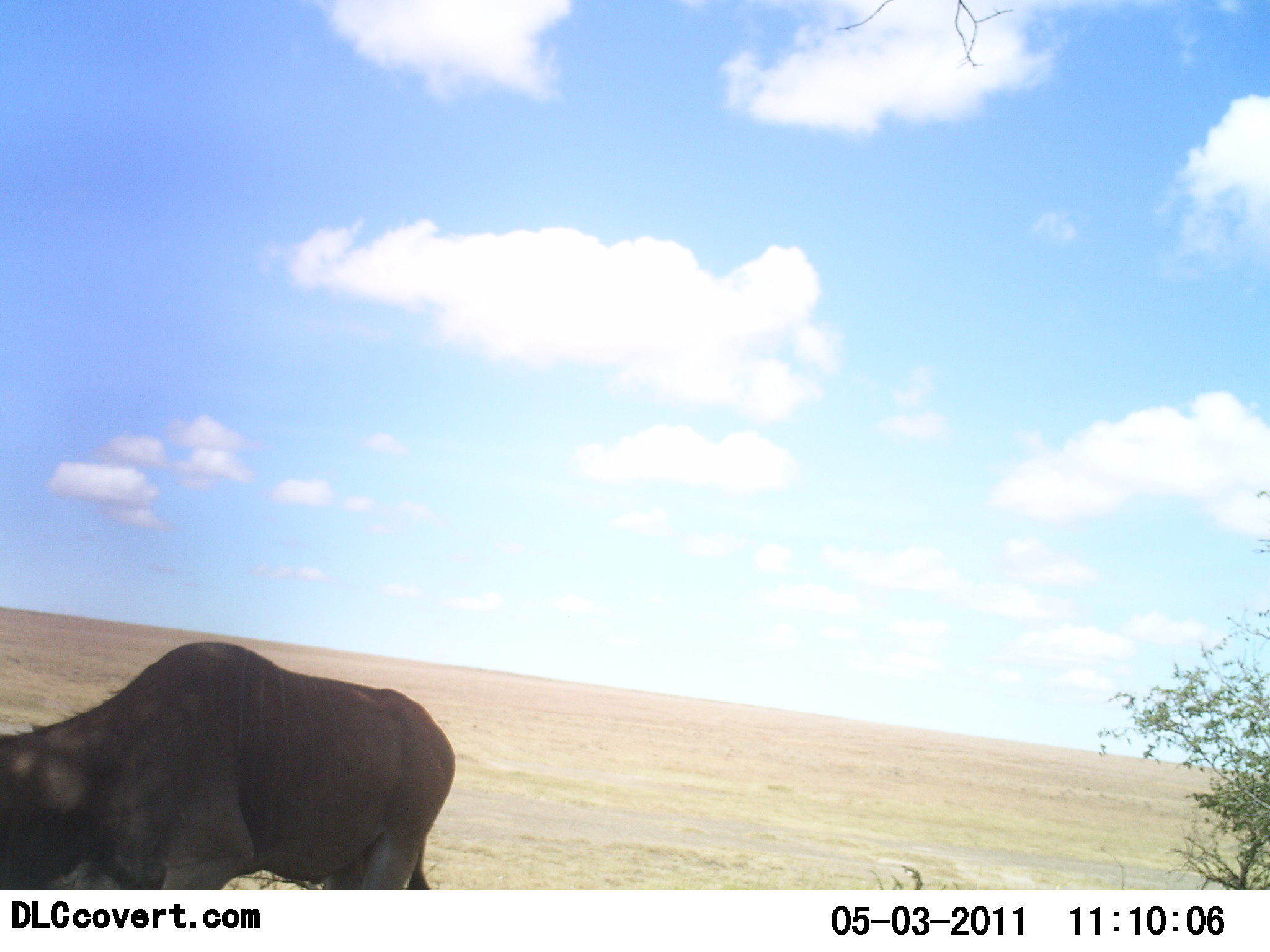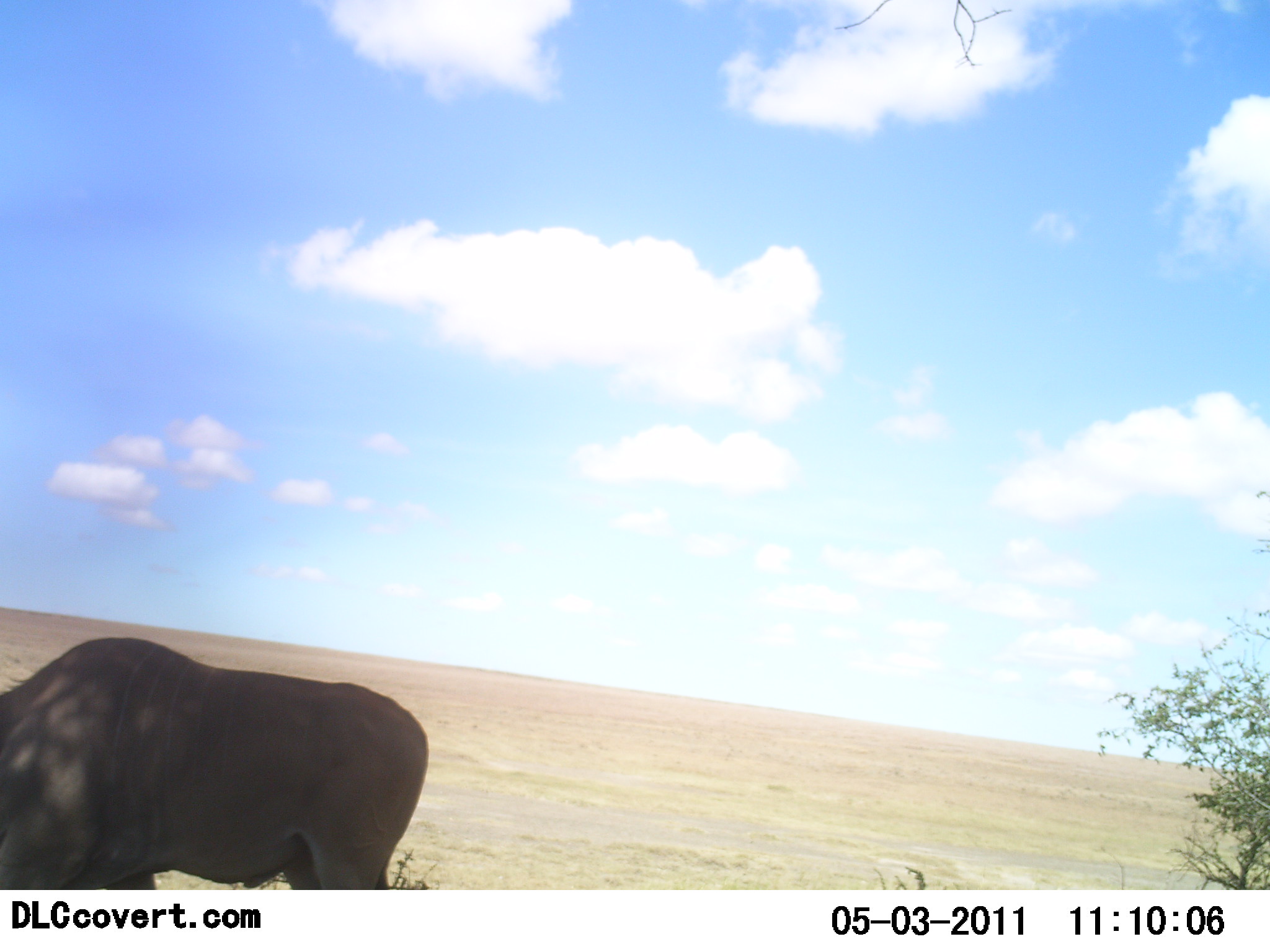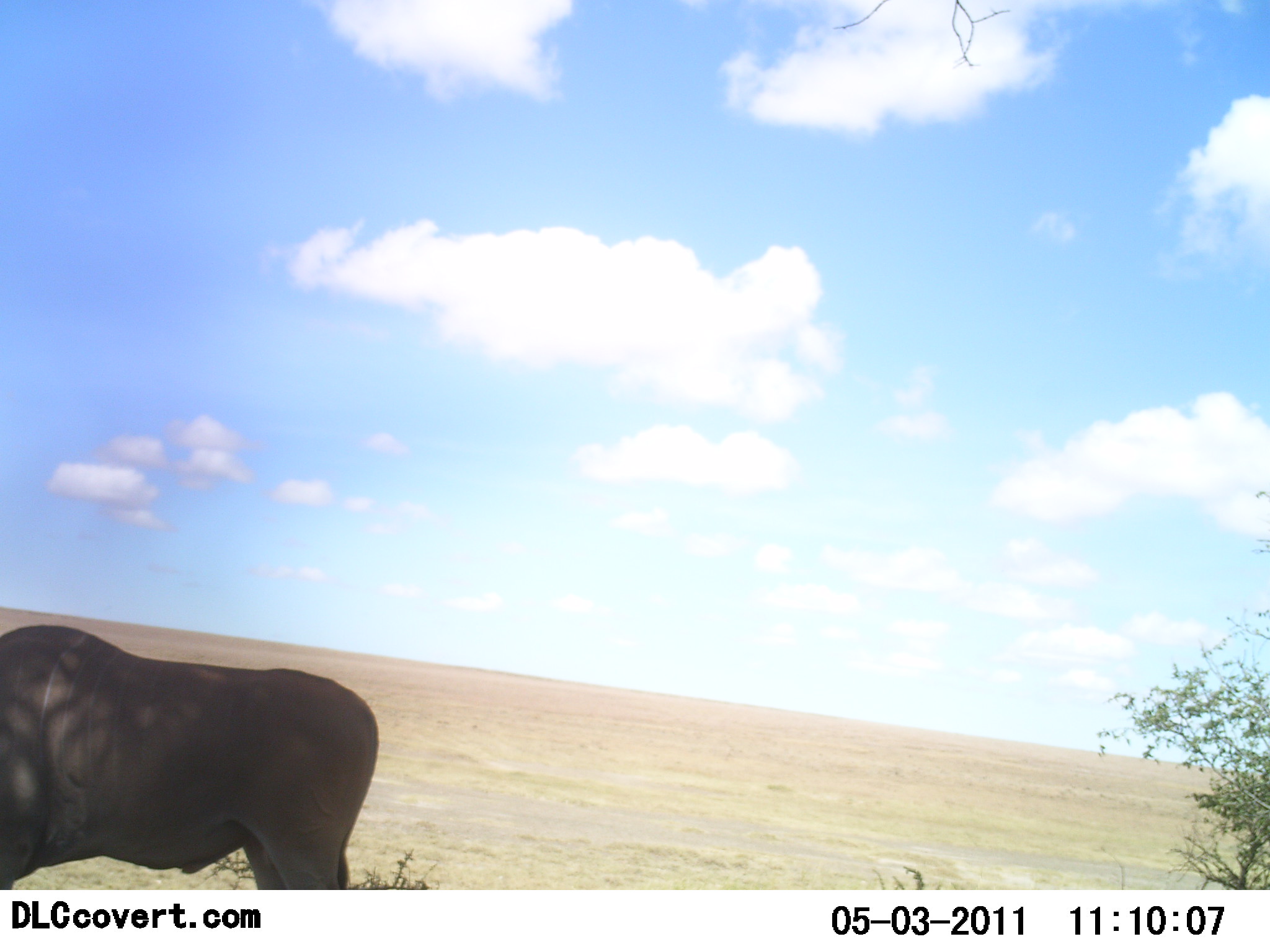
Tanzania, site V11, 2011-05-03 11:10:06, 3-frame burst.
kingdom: Animalia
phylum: Chordata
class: Mammalia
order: Artiodactyla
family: Bovidae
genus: Tragelaphus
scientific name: Tragelaphus oryx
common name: eland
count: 1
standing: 40%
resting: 0%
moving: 20%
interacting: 0%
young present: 0%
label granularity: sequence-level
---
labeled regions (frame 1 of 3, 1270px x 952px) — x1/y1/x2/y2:
animal: 0/642/456/890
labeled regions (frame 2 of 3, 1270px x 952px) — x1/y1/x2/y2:
animal: 0/636/430/889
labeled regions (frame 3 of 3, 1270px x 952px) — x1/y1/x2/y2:
animal: 1/625/379/891